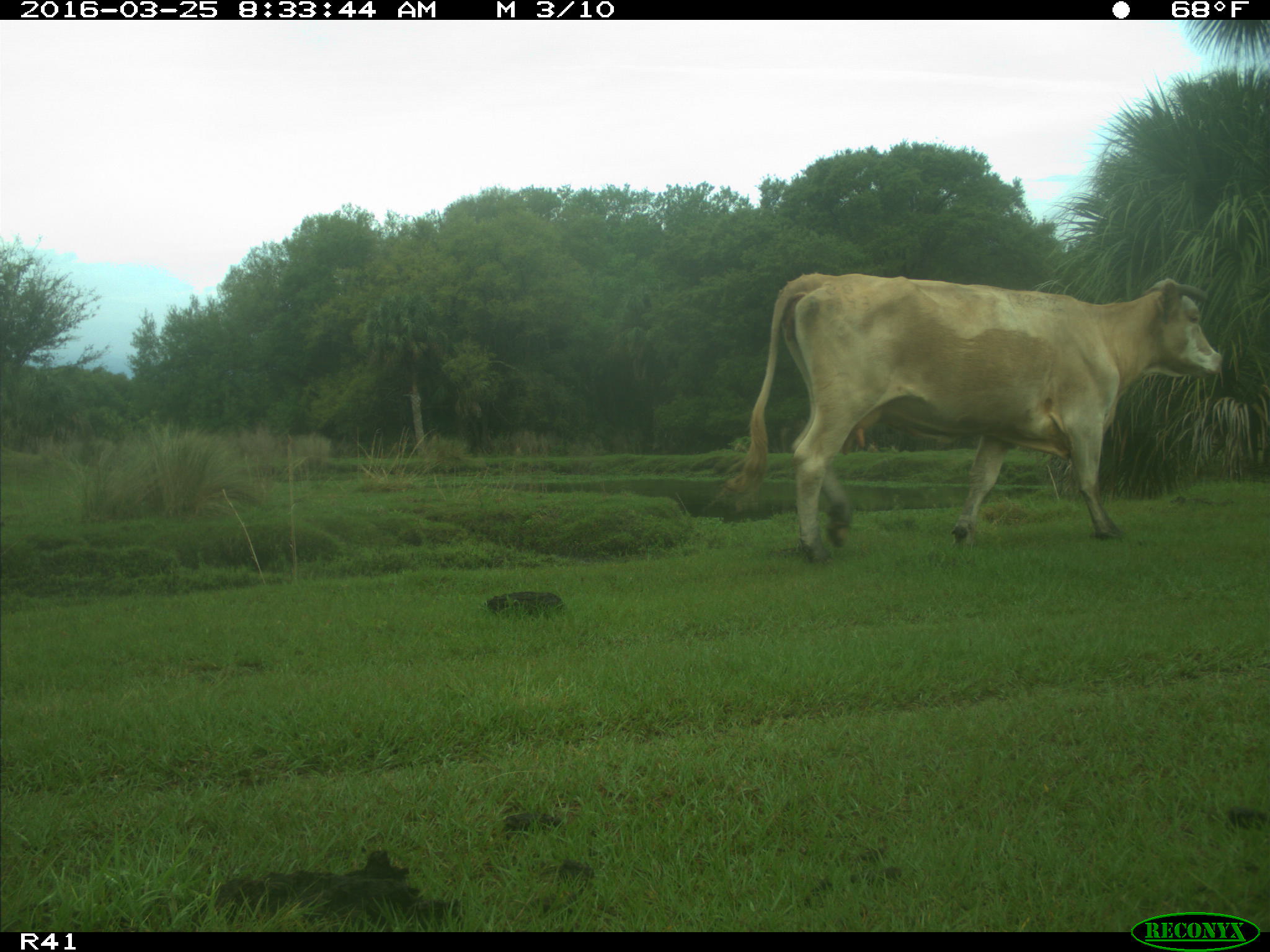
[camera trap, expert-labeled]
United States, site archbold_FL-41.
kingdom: Animalia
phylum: Chordata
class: Mammalia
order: Artiodactyla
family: Bovidae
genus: Bos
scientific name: Bos taurus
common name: domestic cow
Bos taurus (domestic cow).